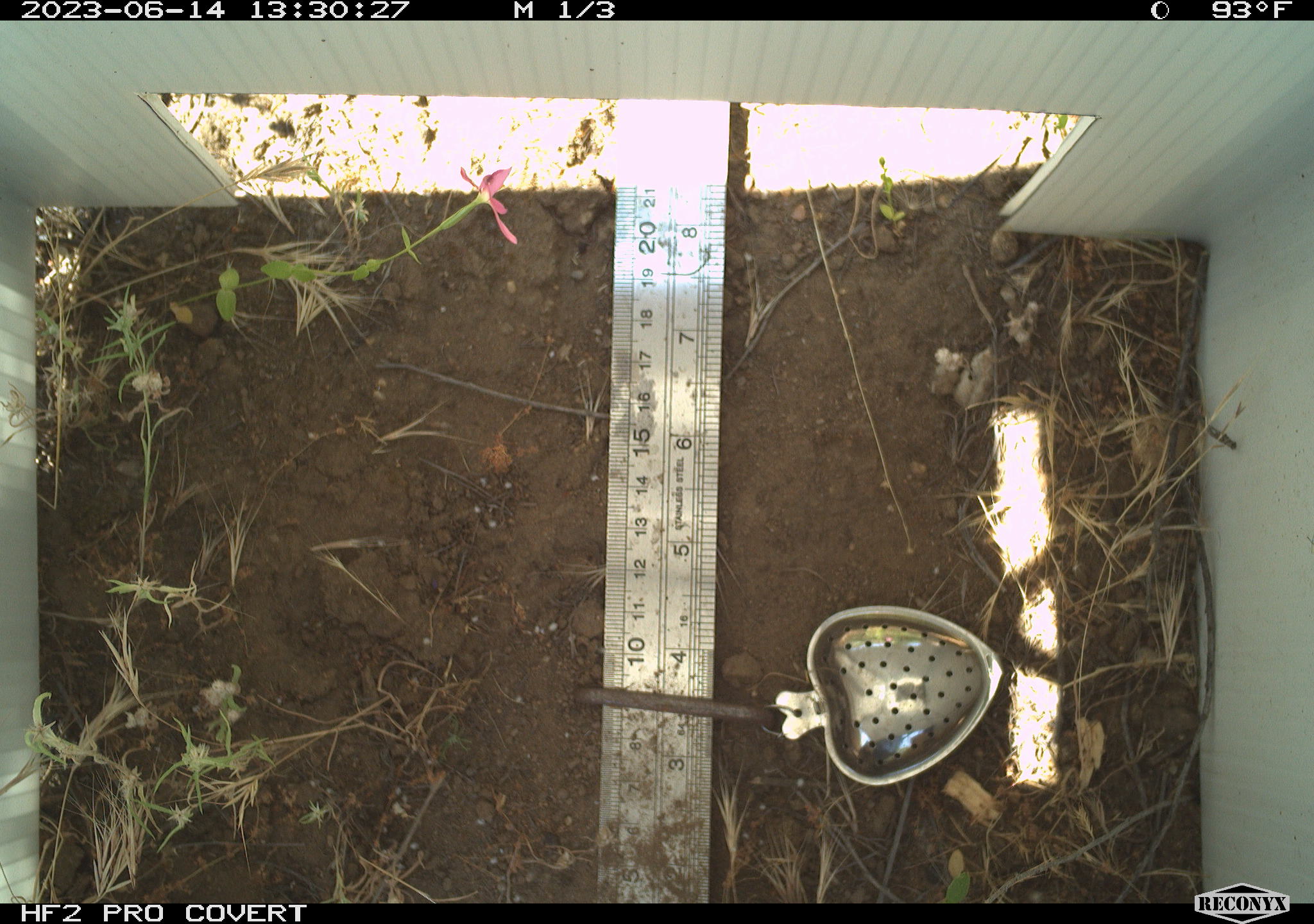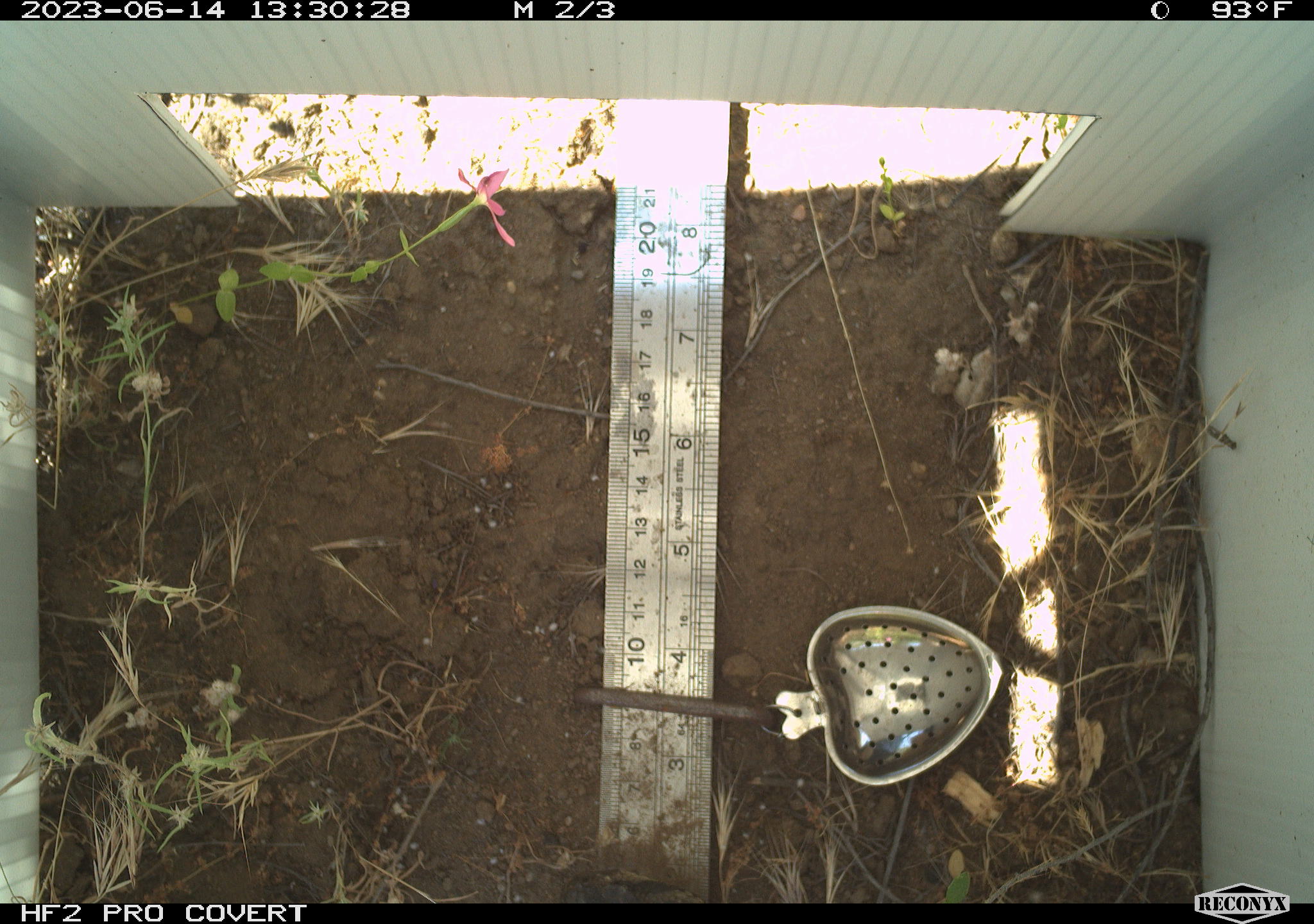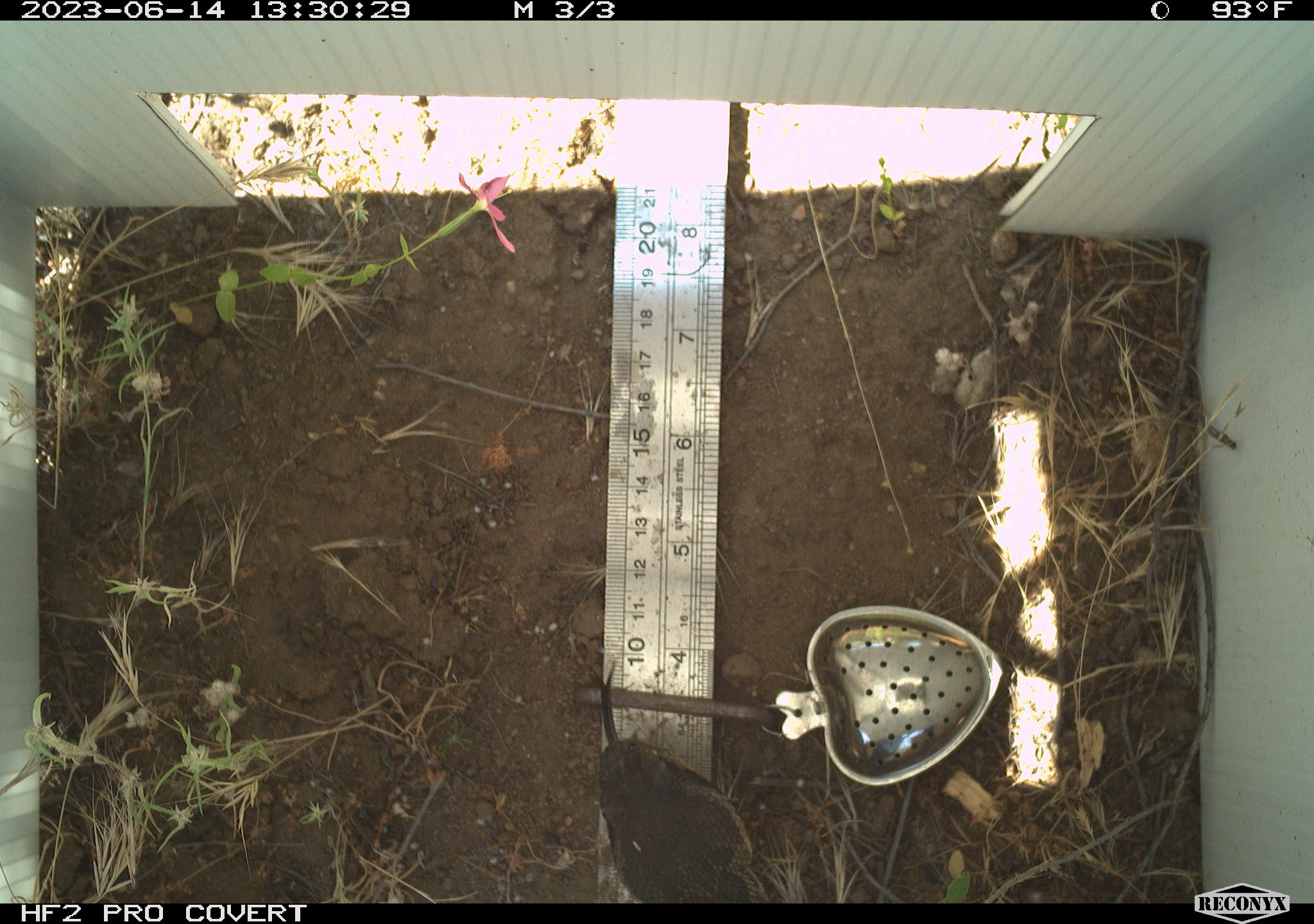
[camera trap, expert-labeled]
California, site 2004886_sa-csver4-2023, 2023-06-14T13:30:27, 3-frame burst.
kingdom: Animalia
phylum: Chordata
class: Reptilia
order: Squamata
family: Viperidae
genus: Crotalus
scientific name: Crotalus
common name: rattlers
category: crotalus species